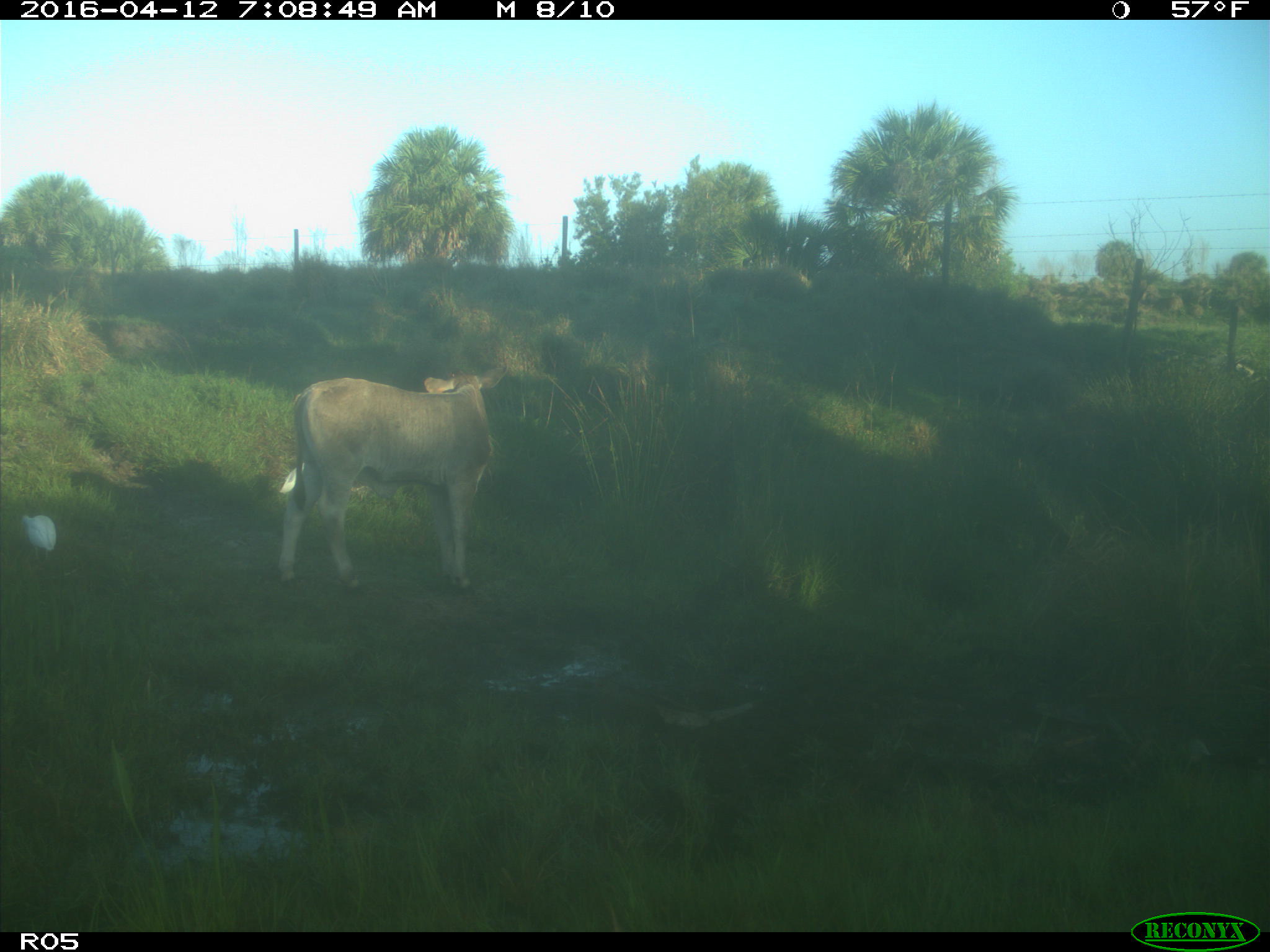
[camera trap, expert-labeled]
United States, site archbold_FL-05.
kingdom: Animalia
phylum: Chordata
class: Mammalia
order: Artiodactyla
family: Bovidae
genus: Bos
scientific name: Bos taurus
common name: domestic cow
Bos taurus (domestic cow).